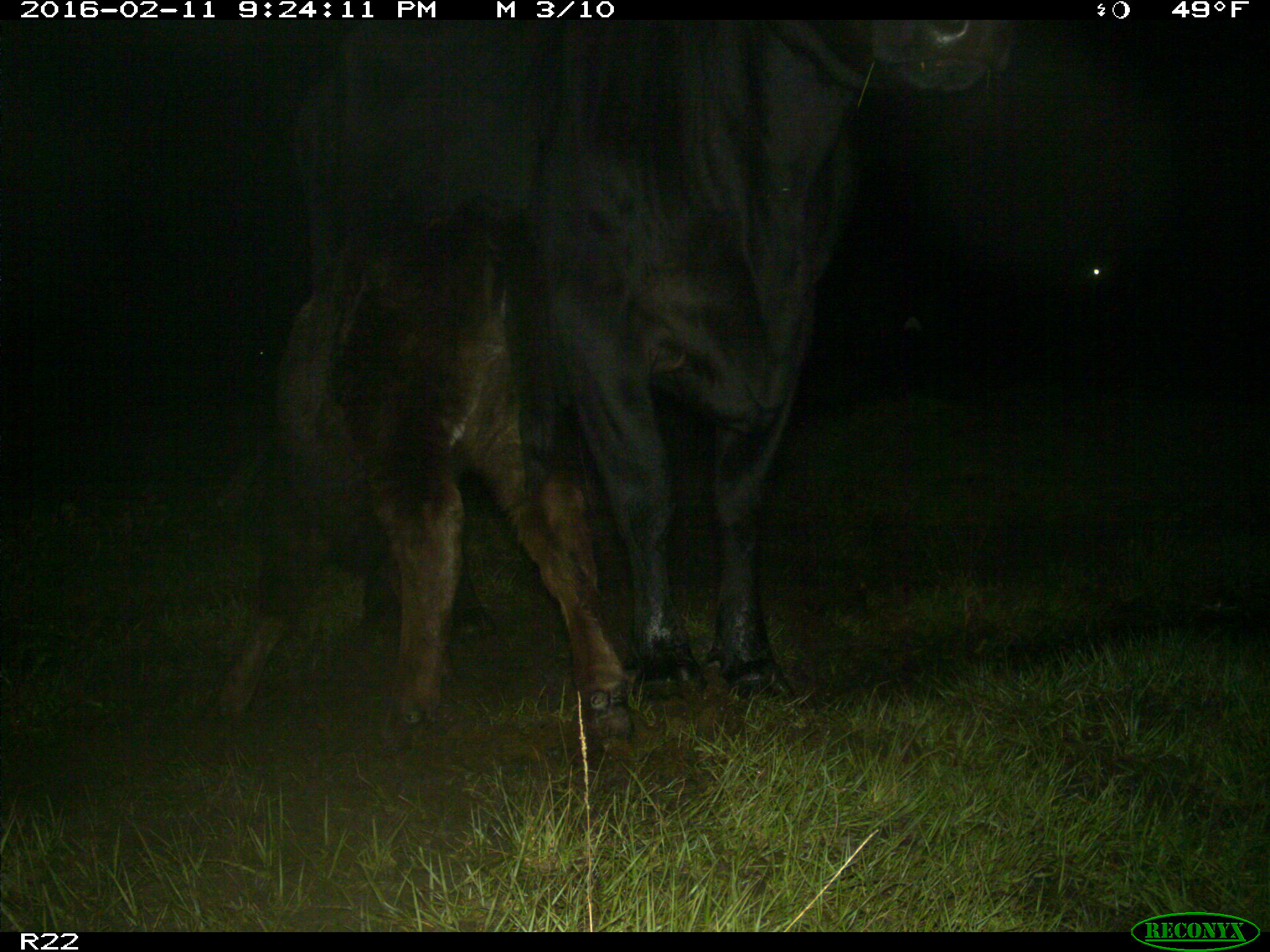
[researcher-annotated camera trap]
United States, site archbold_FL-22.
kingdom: Animalia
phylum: Chordata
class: Mammalia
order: Artiodactyla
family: Bovidae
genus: Bos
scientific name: Bos taurus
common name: domestic cow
Bos taurus (domestic cow).